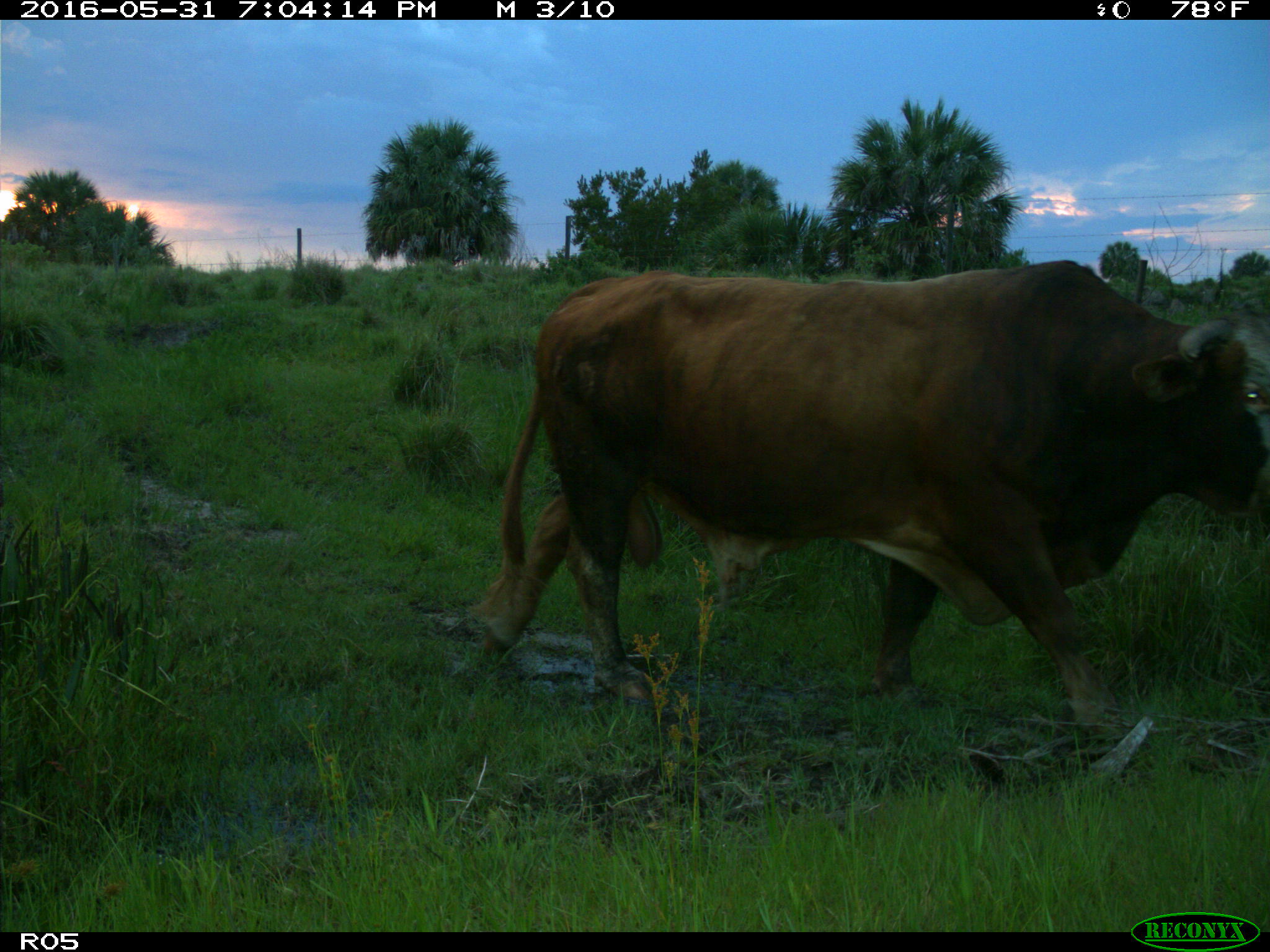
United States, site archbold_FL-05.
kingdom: Animalia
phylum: Chordata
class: Mammalia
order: Artiodactyla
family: Bovidae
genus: Bos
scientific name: Bos taurus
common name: domestic cow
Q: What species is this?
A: Bos taurus (domestic cow).